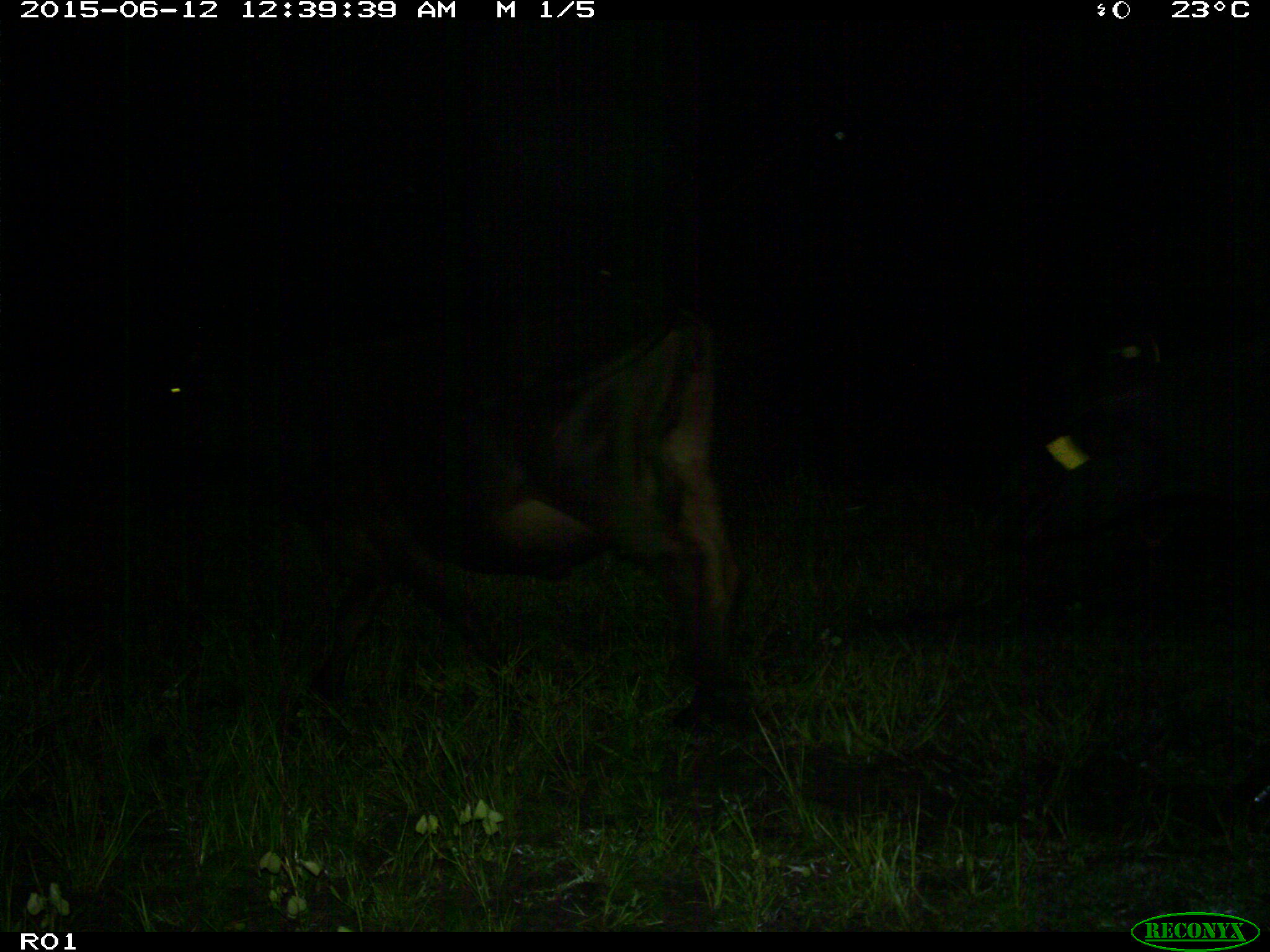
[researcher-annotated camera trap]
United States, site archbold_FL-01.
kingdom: Animalia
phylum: Chordata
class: Mammalia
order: Artiodactyla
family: Bovidae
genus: Bos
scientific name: Bos taurus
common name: domestic cow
Bos taurus (domestic cow).